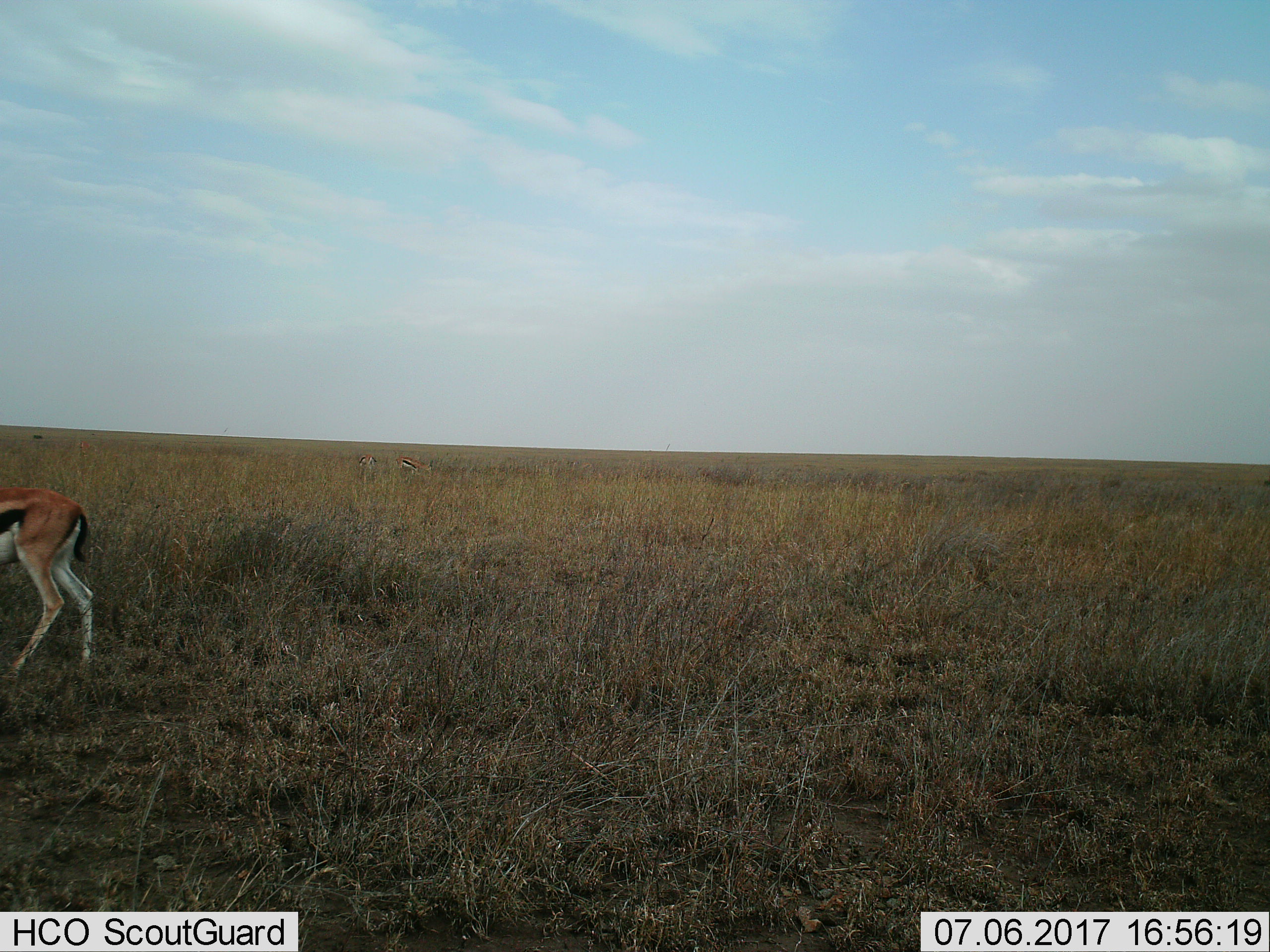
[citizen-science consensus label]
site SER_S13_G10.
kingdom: Animalia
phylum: Chordata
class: Mammalia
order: Artiodactyla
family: Bovidae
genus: Eudorcas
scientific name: Eudorcas thomsonii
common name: thomson's gazelle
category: gazellethomsons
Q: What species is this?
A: Gazellethomsons (thomson's gazelle) (Eudorcas thomsonii).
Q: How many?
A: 1.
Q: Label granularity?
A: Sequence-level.